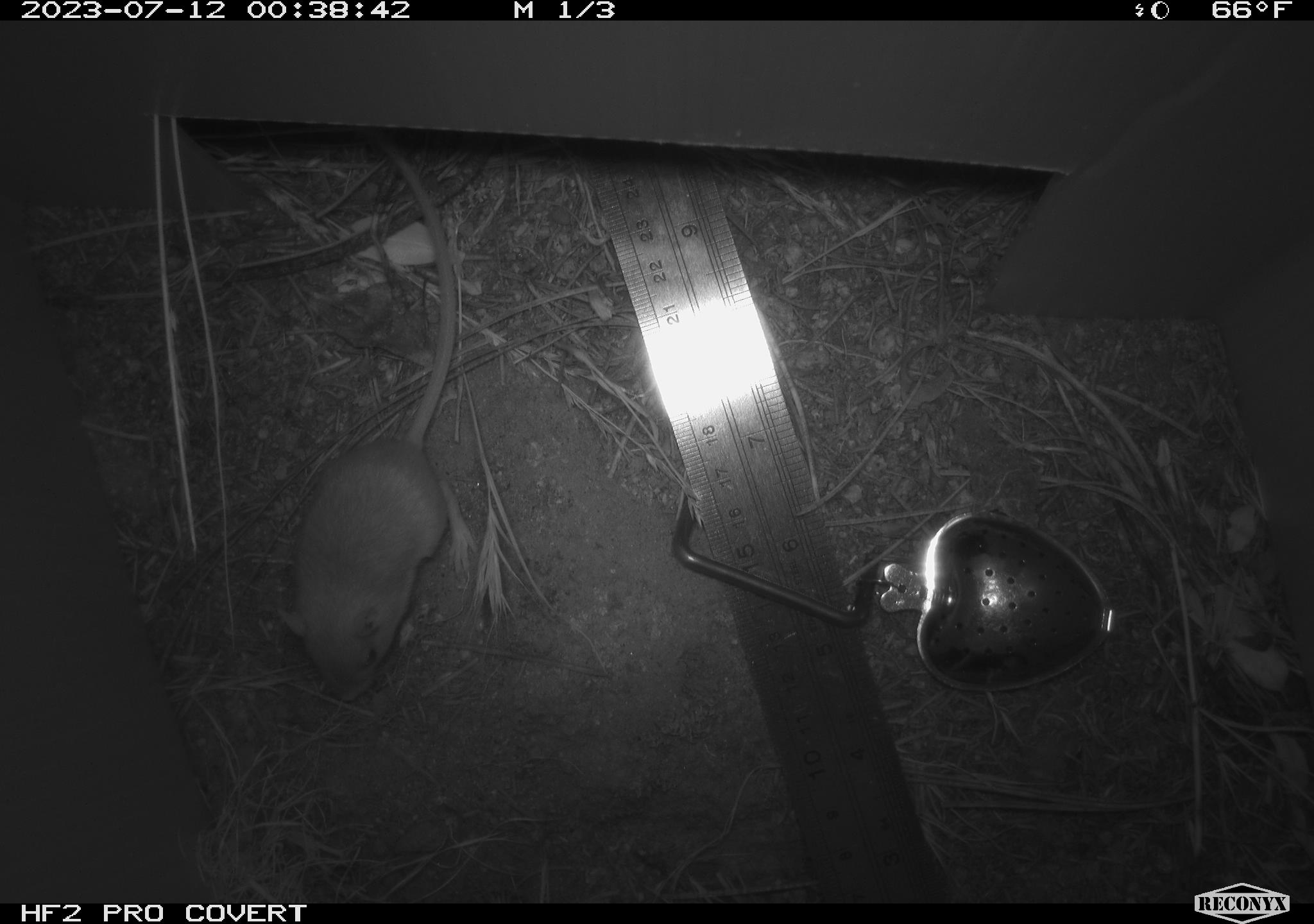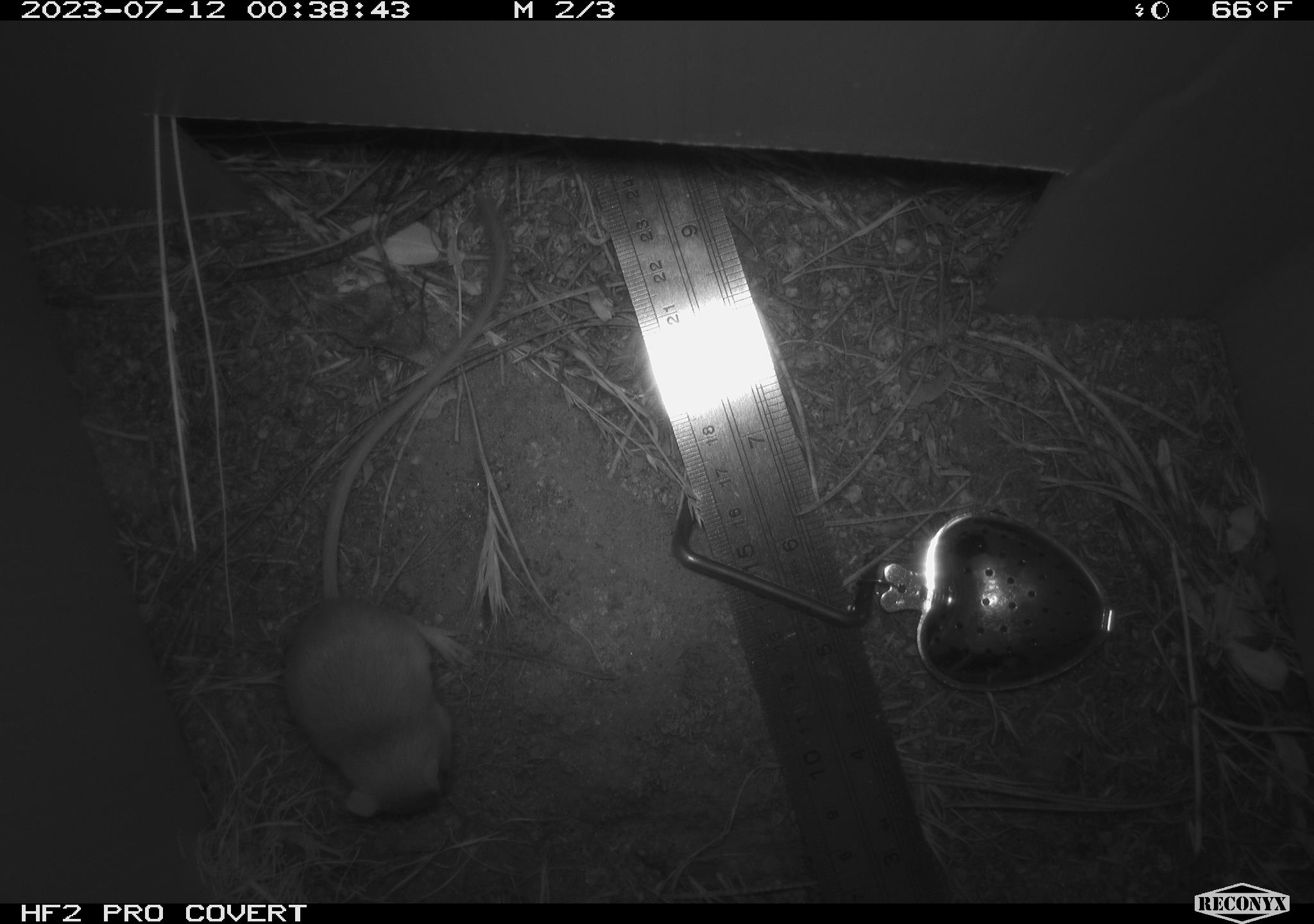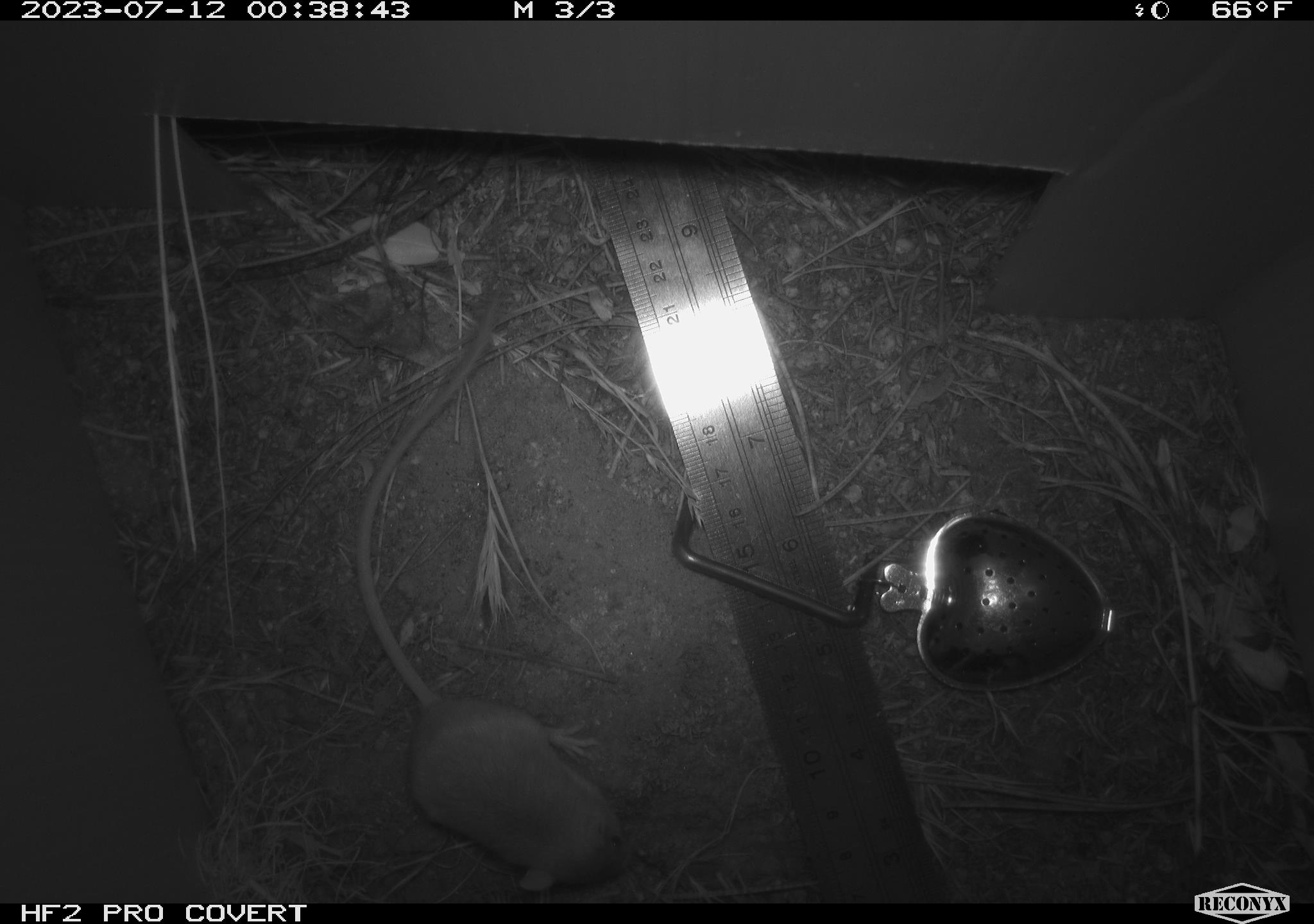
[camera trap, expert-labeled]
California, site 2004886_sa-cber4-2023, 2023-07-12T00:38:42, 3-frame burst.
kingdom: Animalia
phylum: Chordata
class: Mammalia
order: Rodentia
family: Heteromyidae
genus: Dipodomys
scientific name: Dipodomys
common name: kangaroo rats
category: dipodomys species